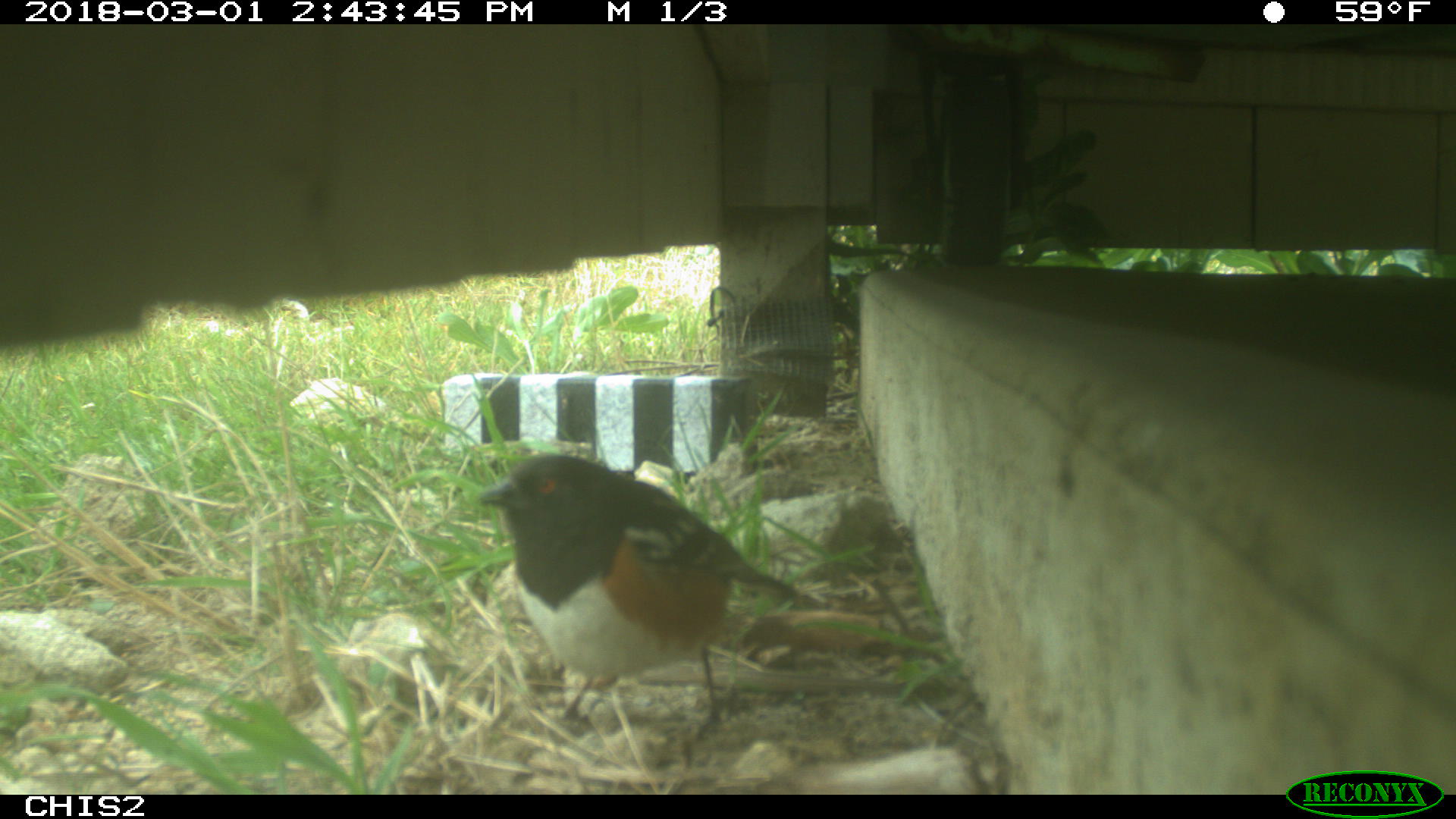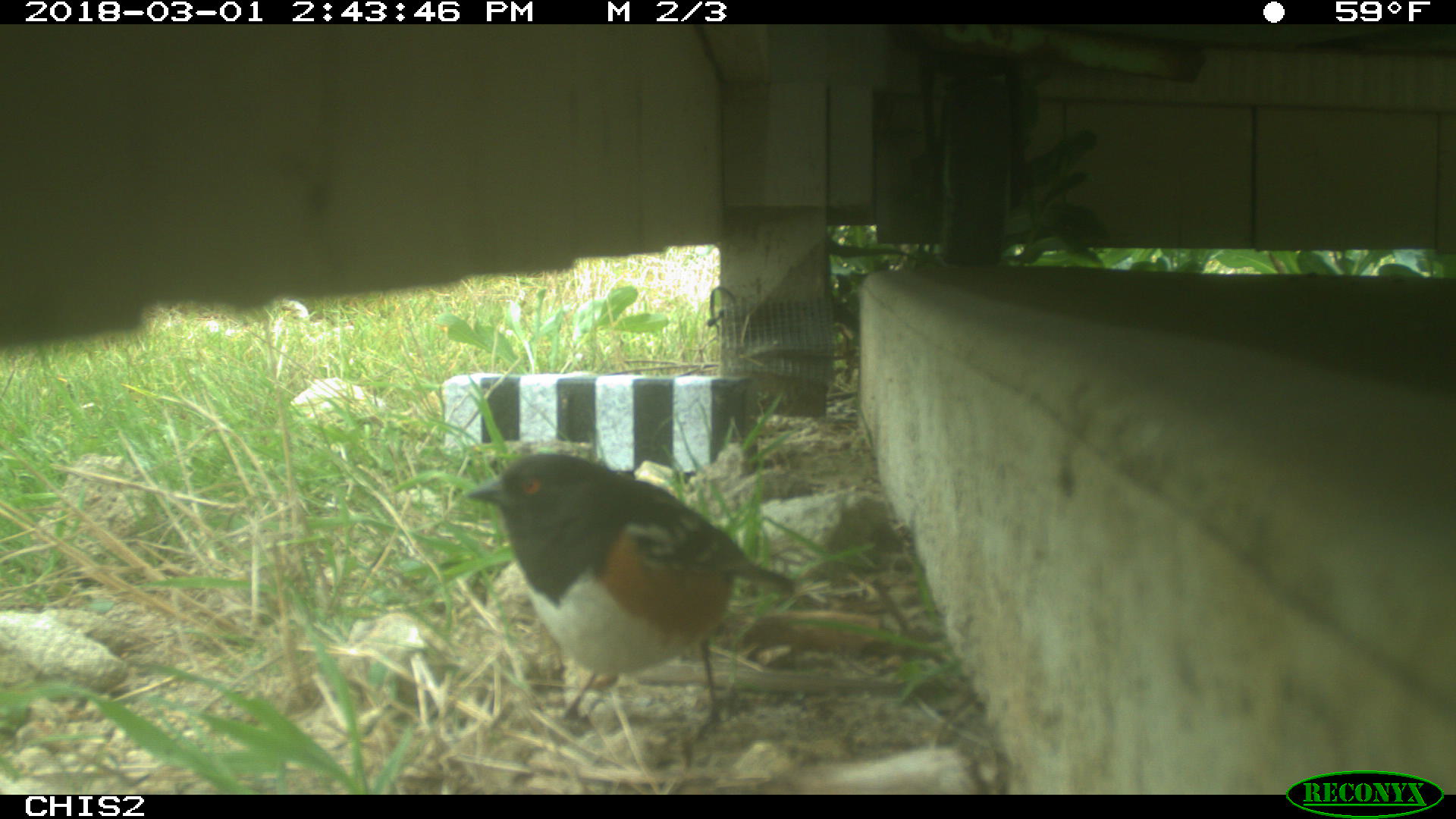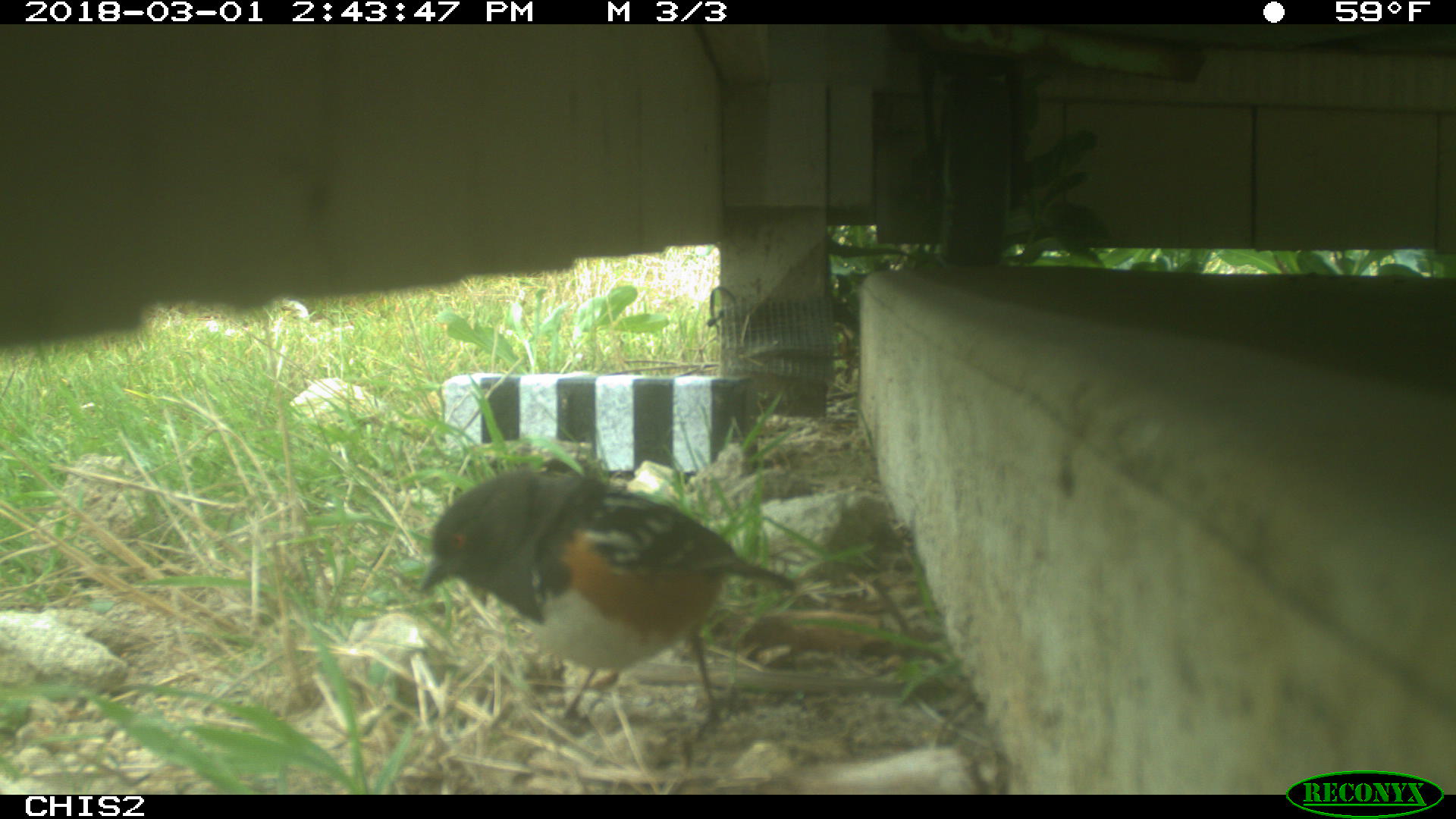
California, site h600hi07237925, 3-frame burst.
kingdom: Animalia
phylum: Chordata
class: Aves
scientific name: Aves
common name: bird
Bird (Aves).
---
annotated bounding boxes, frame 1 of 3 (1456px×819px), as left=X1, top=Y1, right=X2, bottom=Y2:
bird: left=475, top=453, right=827, bottom=766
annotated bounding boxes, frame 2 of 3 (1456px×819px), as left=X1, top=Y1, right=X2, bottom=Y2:
bird: left=466, top=453, right=799, bottom=743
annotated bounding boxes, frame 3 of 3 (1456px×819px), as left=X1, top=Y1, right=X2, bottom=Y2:
bird: left=415, top=457, right=797, bottom=759